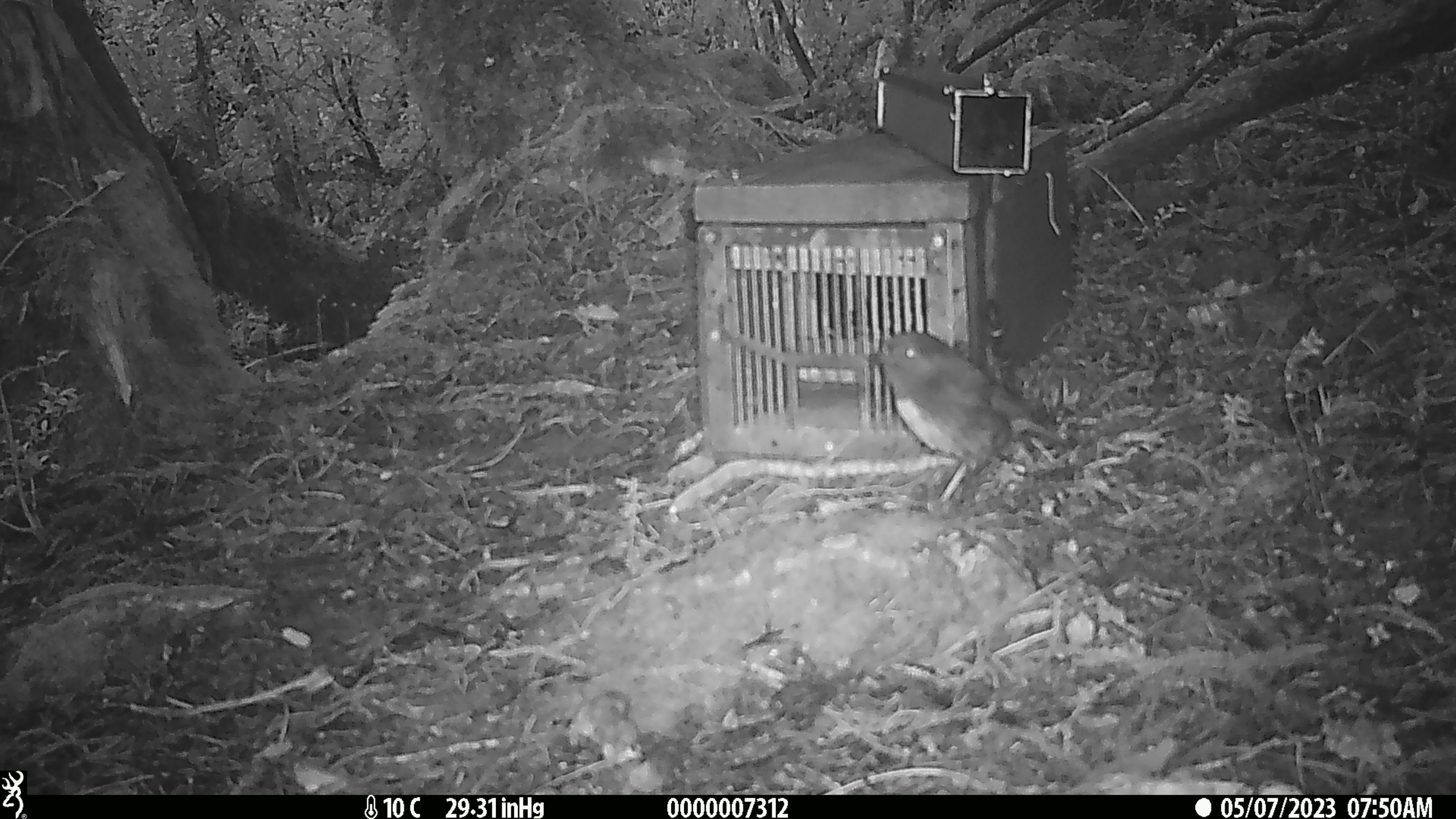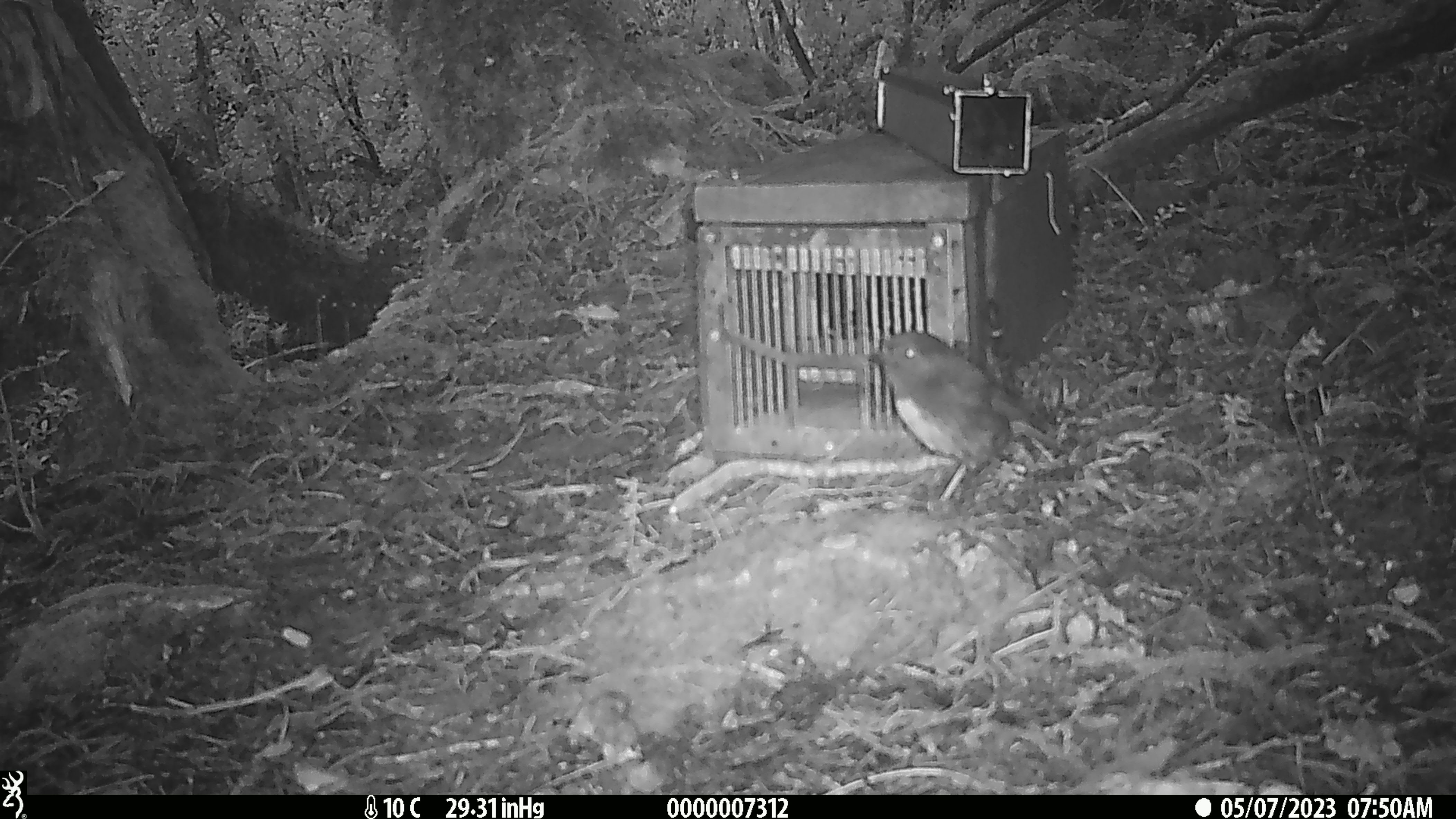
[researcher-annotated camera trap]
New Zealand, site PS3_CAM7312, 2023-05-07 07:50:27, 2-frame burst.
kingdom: Animalia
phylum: Chordata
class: Aves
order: Passeriformes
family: Petroicidae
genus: Petroica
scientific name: Petroica australis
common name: new zealand robin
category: robin